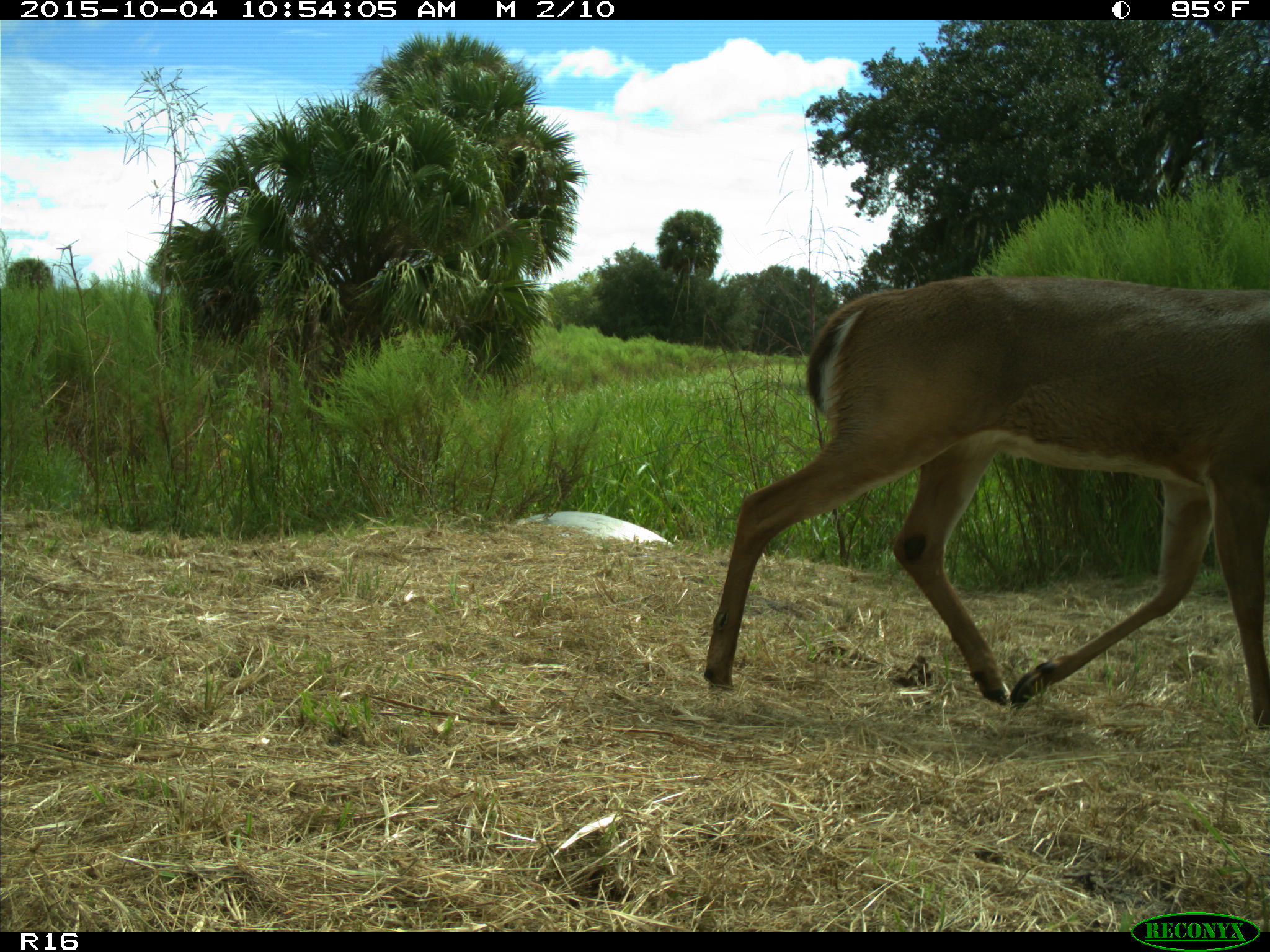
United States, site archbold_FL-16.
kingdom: Animalia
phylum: Chordata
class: Mammalia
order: Artiodactyla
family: Cervidae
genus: Odocoileus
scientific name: Odocoileus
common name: deer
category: unidentified deer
Unidentified deer (deer) (Odocoileus).